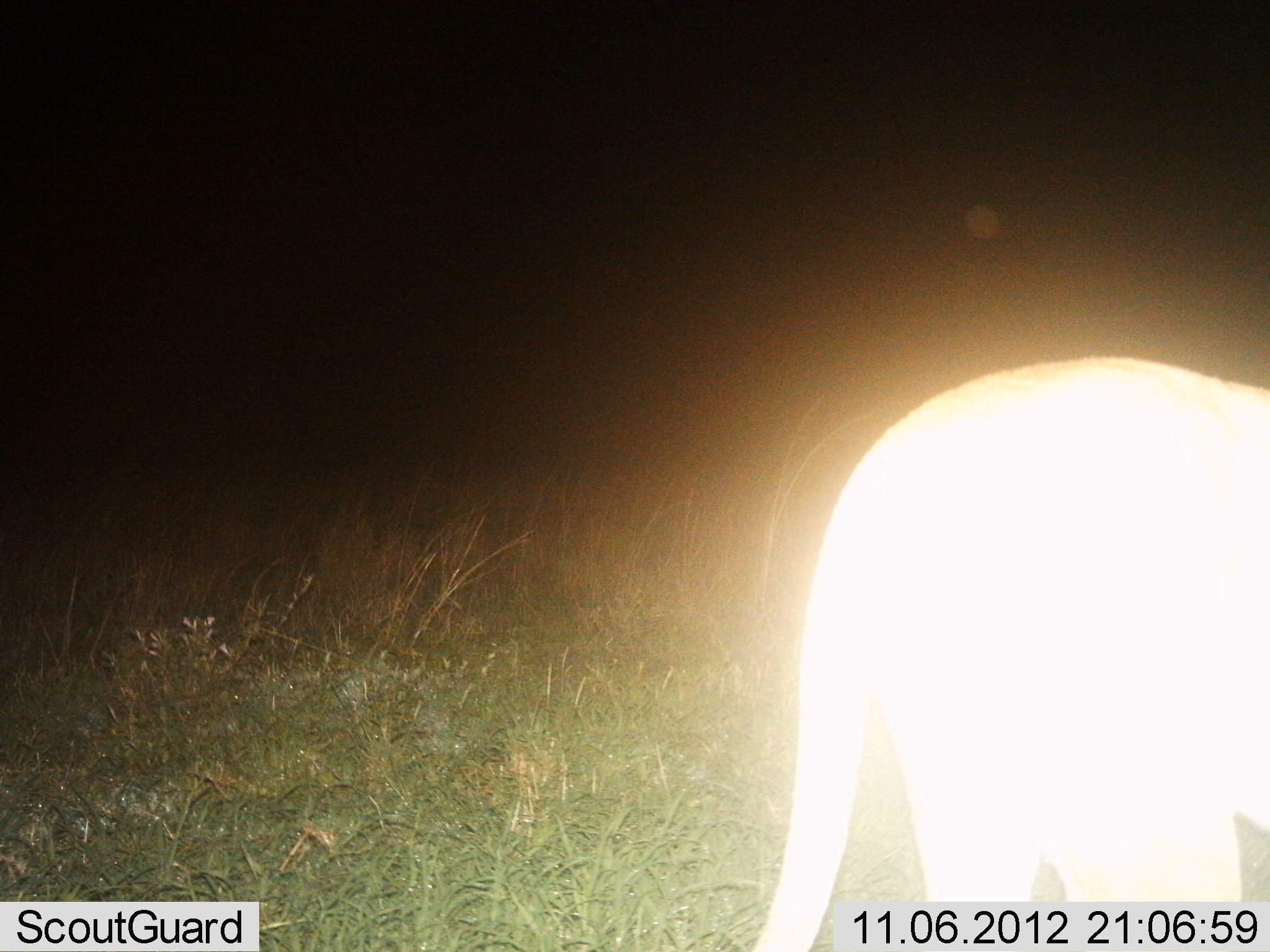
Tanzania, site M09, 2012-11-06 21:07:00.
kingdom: Animalia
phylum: Chordata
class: Mammalia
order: Carnivora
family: Felidae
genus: Panthera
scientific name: Panthera leo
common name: lion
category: lionfemale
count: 1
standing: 80%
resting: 0%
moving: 20%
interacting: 0%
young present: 0%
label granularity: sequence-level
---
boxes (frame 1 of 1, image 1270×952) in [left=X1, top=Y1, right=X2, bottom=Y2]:
animal: [left=750, top=355, right=1270, bottom=952]